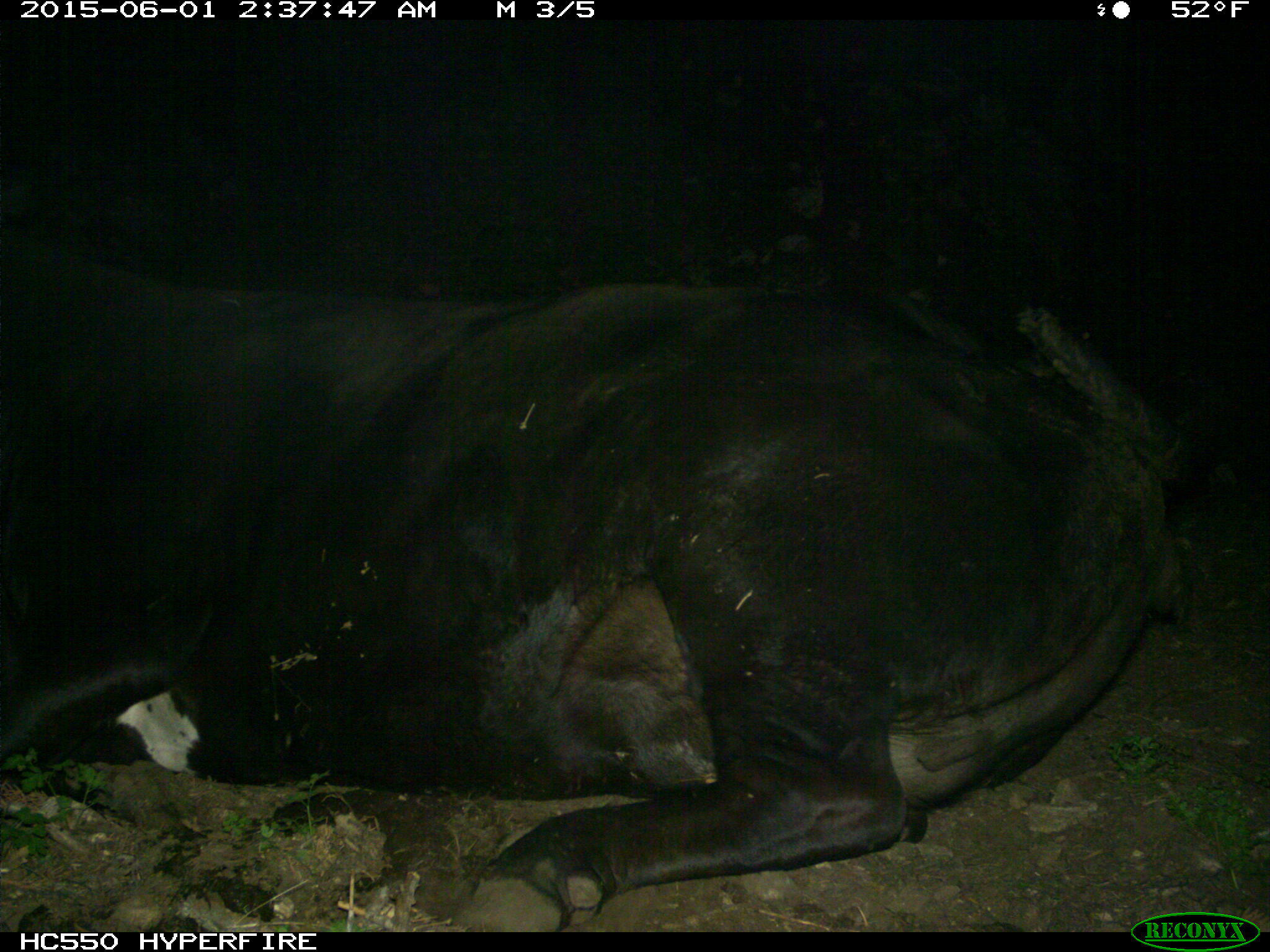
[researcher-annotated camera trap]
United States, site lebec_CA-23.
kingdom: Animalia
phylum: Chordata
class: Mammalia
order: Artiodactyla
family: Bovidae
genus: Bos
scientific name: Bos taurus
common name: domestic cow